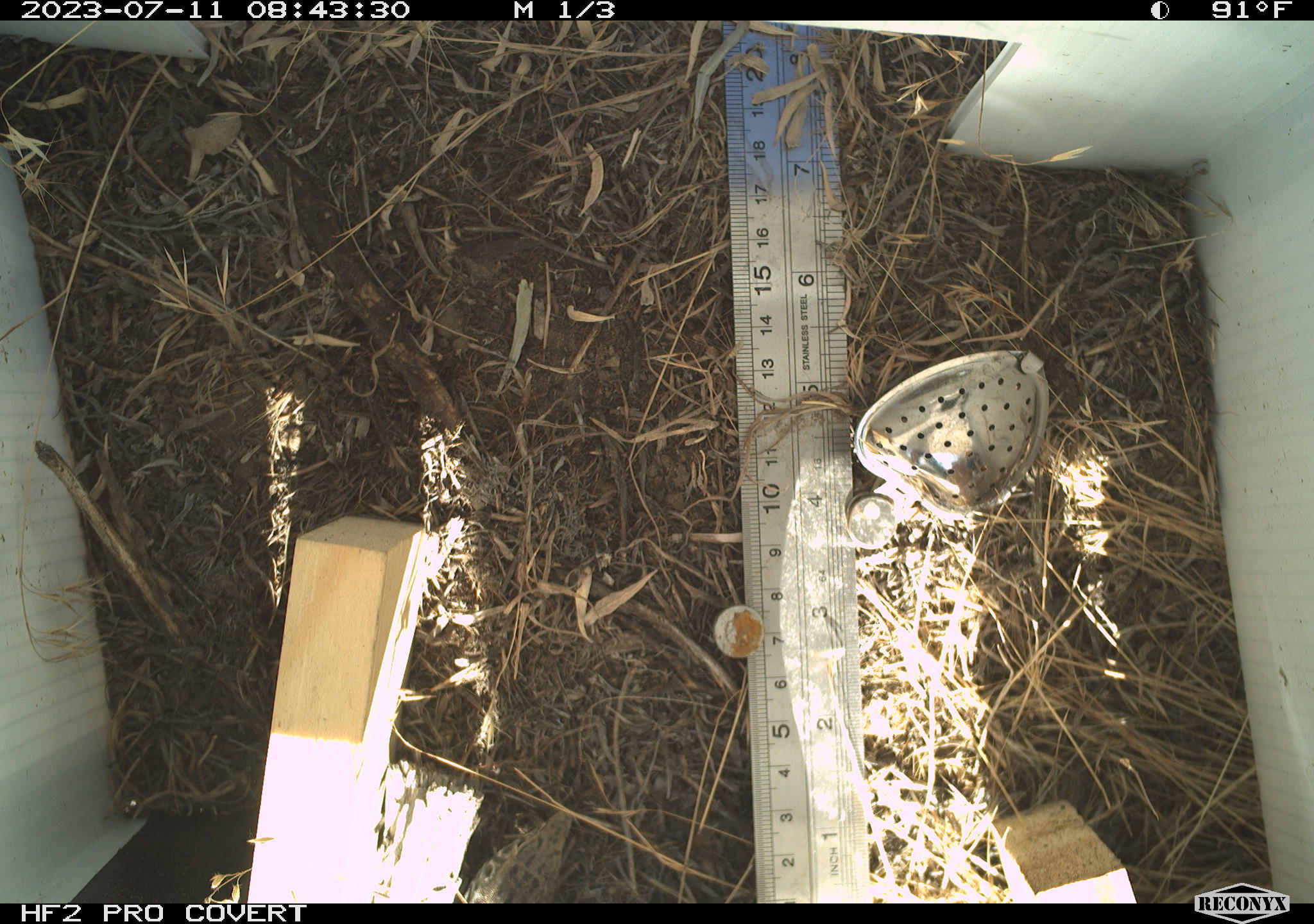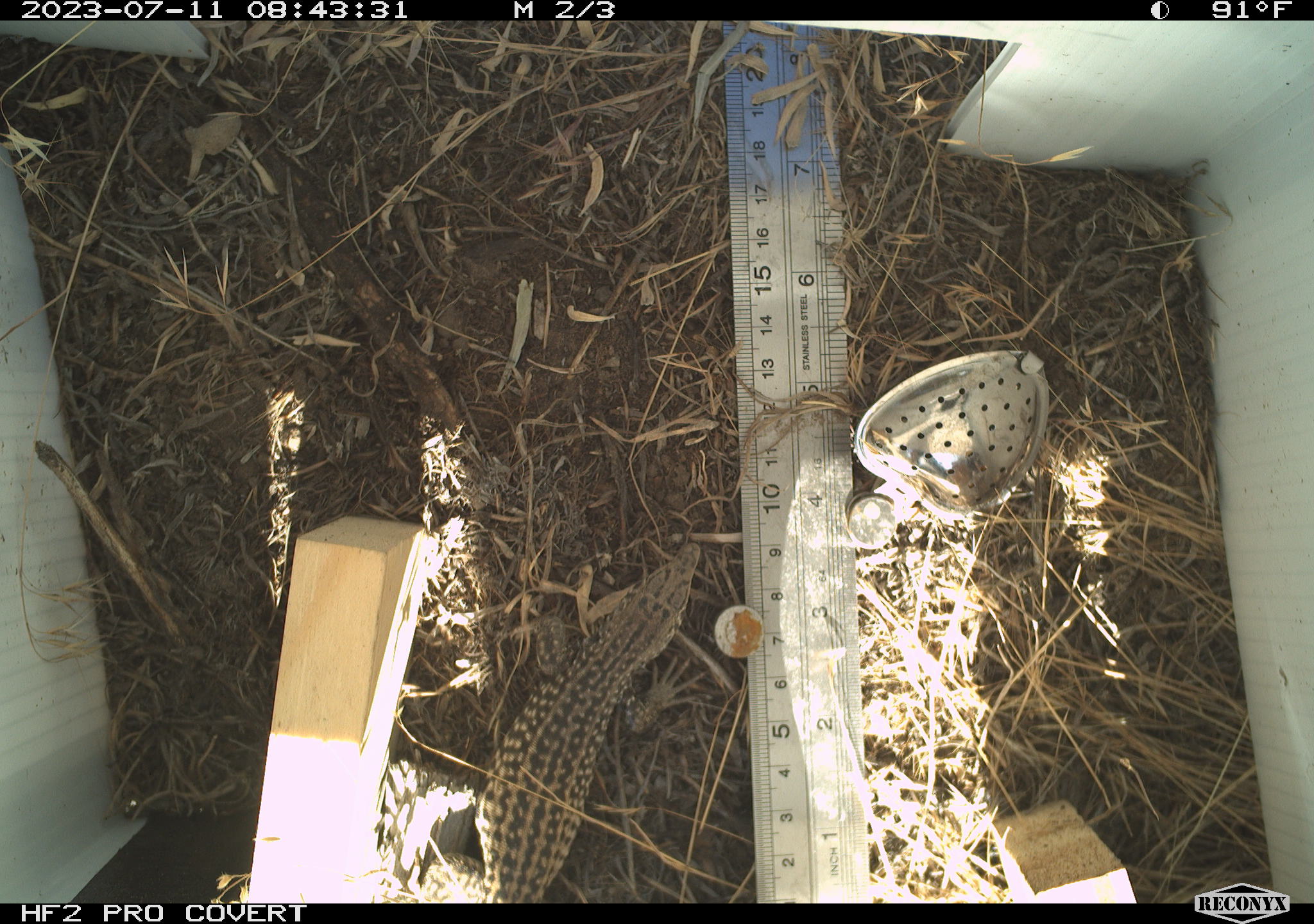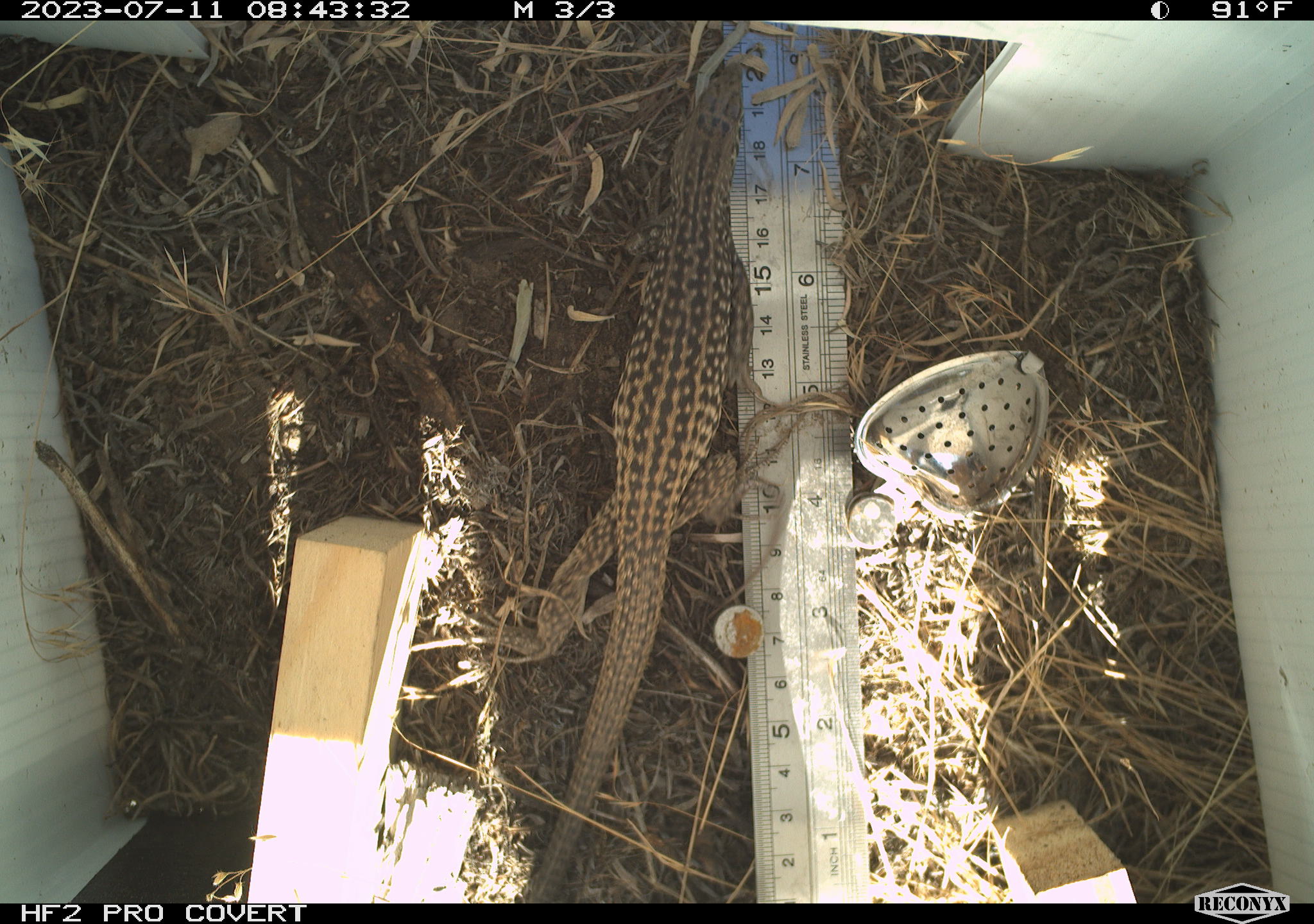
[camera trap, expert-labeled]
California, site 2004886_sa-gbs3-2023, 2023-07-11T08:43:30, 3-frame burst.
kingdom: Animalia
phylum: Chordata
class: Reptilia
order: Squamata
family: Teiidae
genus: Aspidoscelis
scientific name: Aspidoscelis tigris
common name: western whiptail